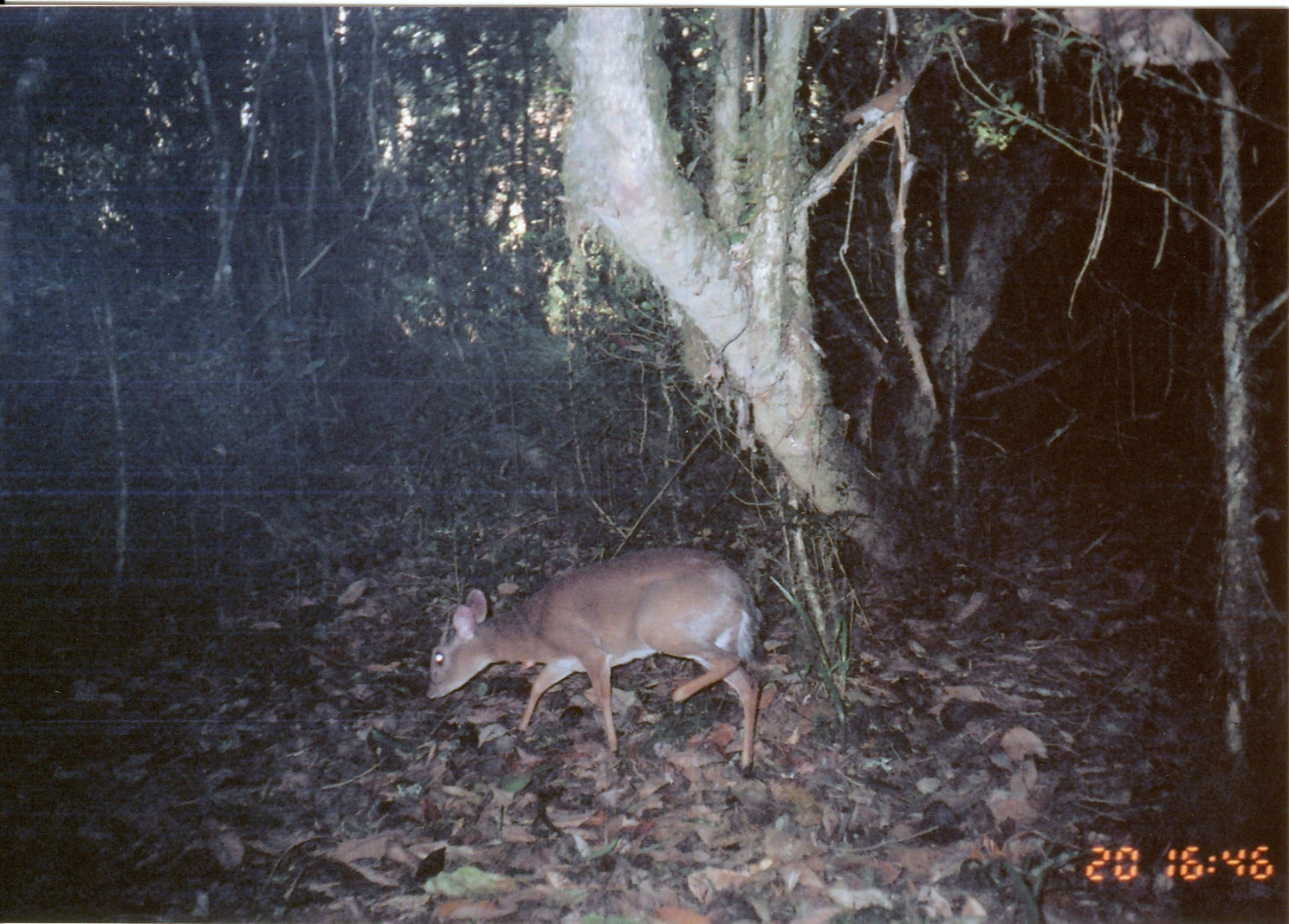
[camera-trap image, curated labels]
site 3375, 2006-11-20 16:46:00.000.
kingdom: Animalia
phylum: Chordata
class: Mammalia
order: Artiodactyla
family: Bovidae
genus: Nesotragus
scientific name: Nesotragus moschatus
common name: suni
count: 1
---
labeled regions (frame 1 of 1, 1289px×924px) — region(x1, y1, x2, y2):
nesotragus moschatus: region(425, 544, 766, 778)